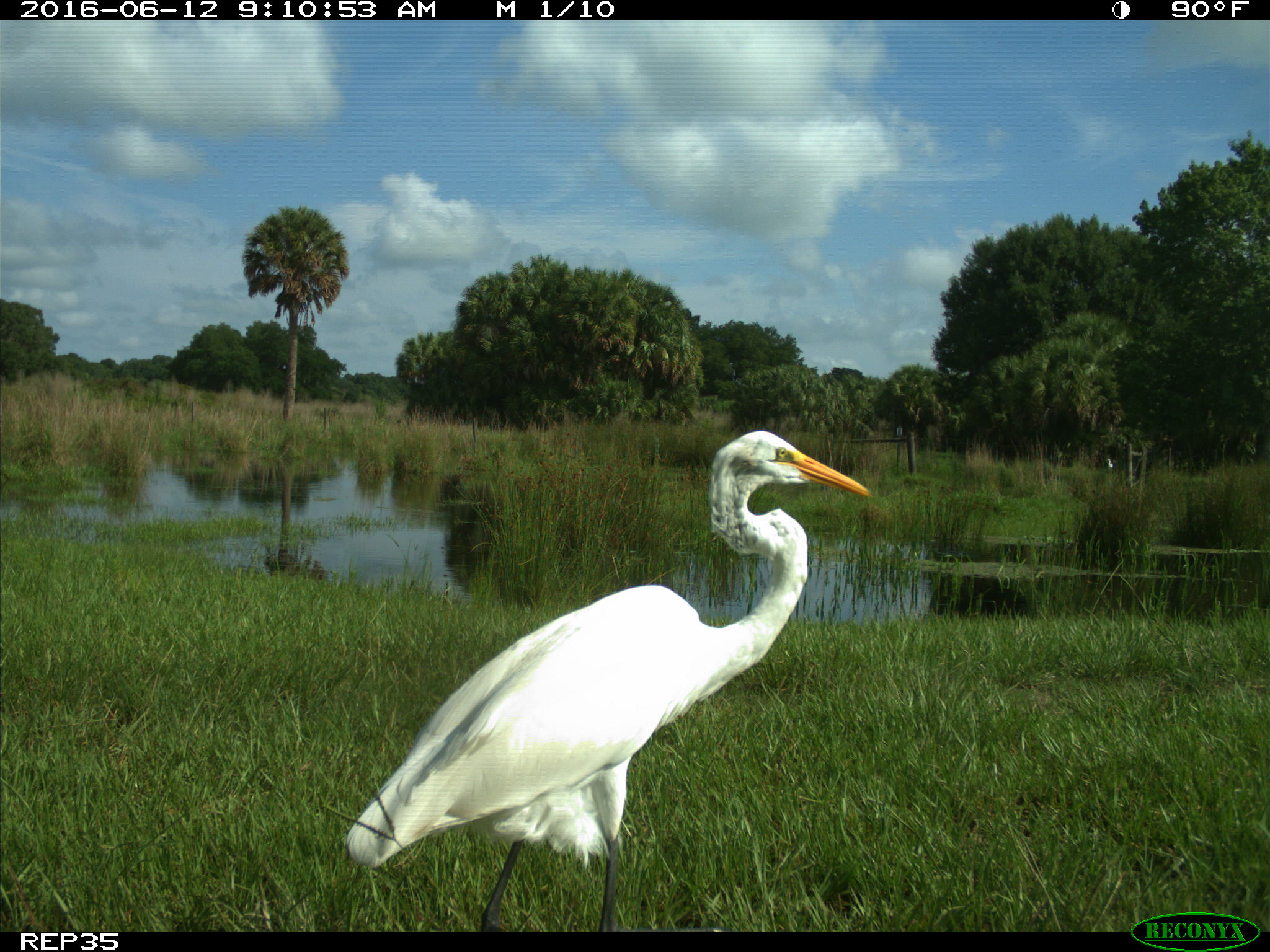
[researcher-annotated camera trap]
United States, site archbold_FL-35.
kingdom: Animalia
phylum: Chordata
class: Aves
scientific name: Aves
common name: birds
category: unidentified bird